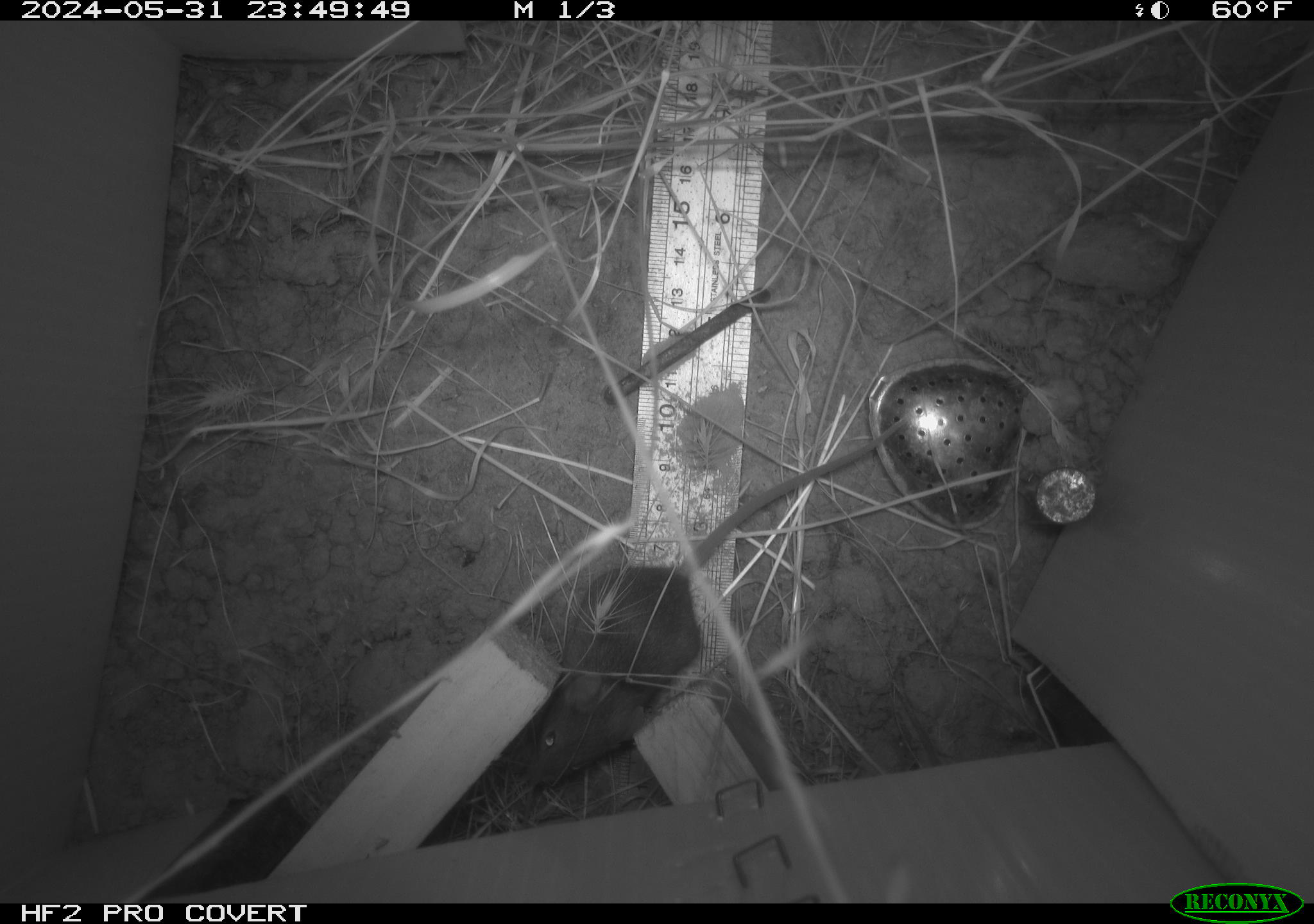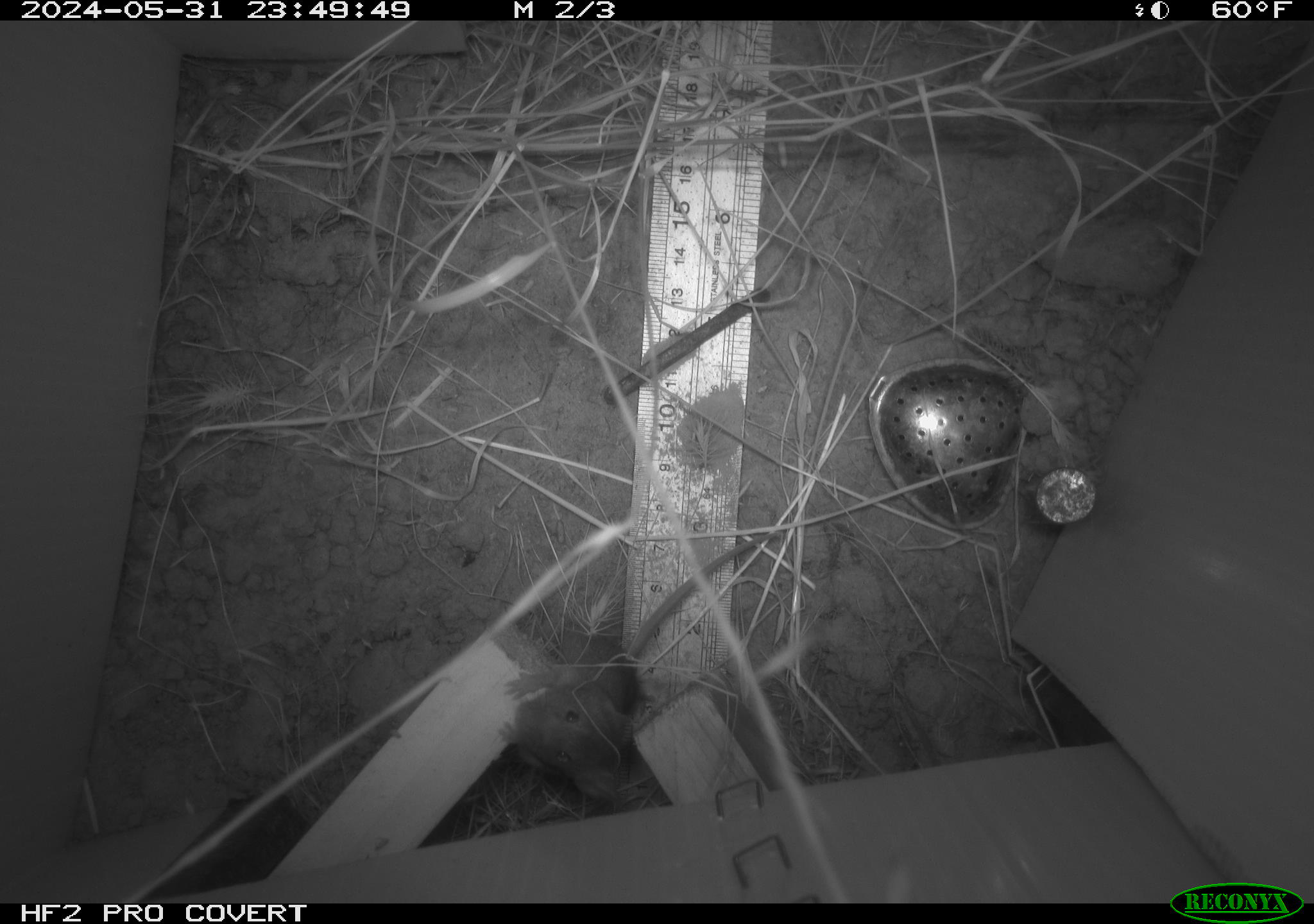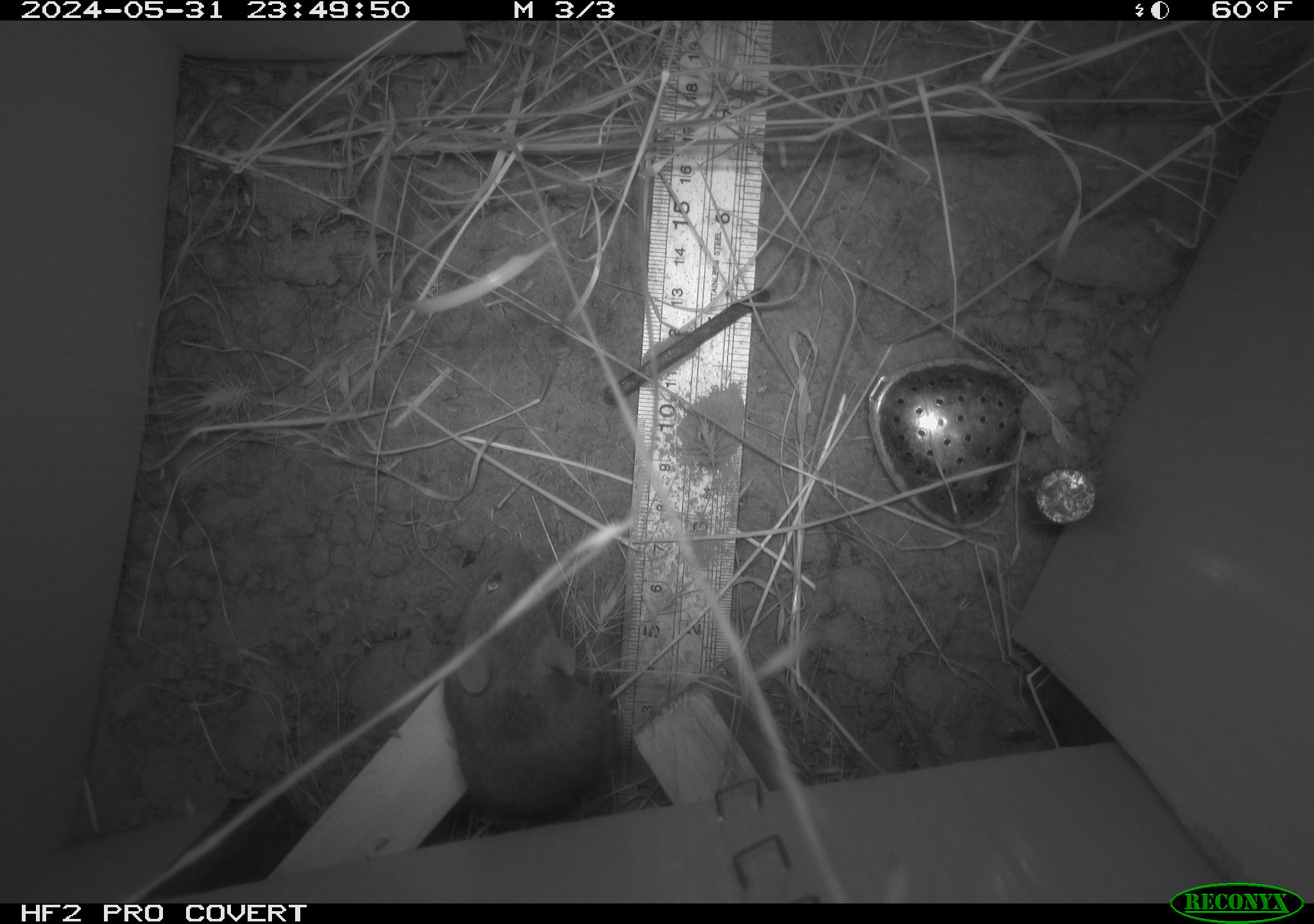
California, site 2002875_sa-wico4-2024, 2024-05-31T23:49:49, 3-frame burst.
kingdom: Animalia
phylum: Chordata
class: Mammalia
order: Rodentia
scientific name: Rodentia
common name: rodent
Rodent (Rodentia).